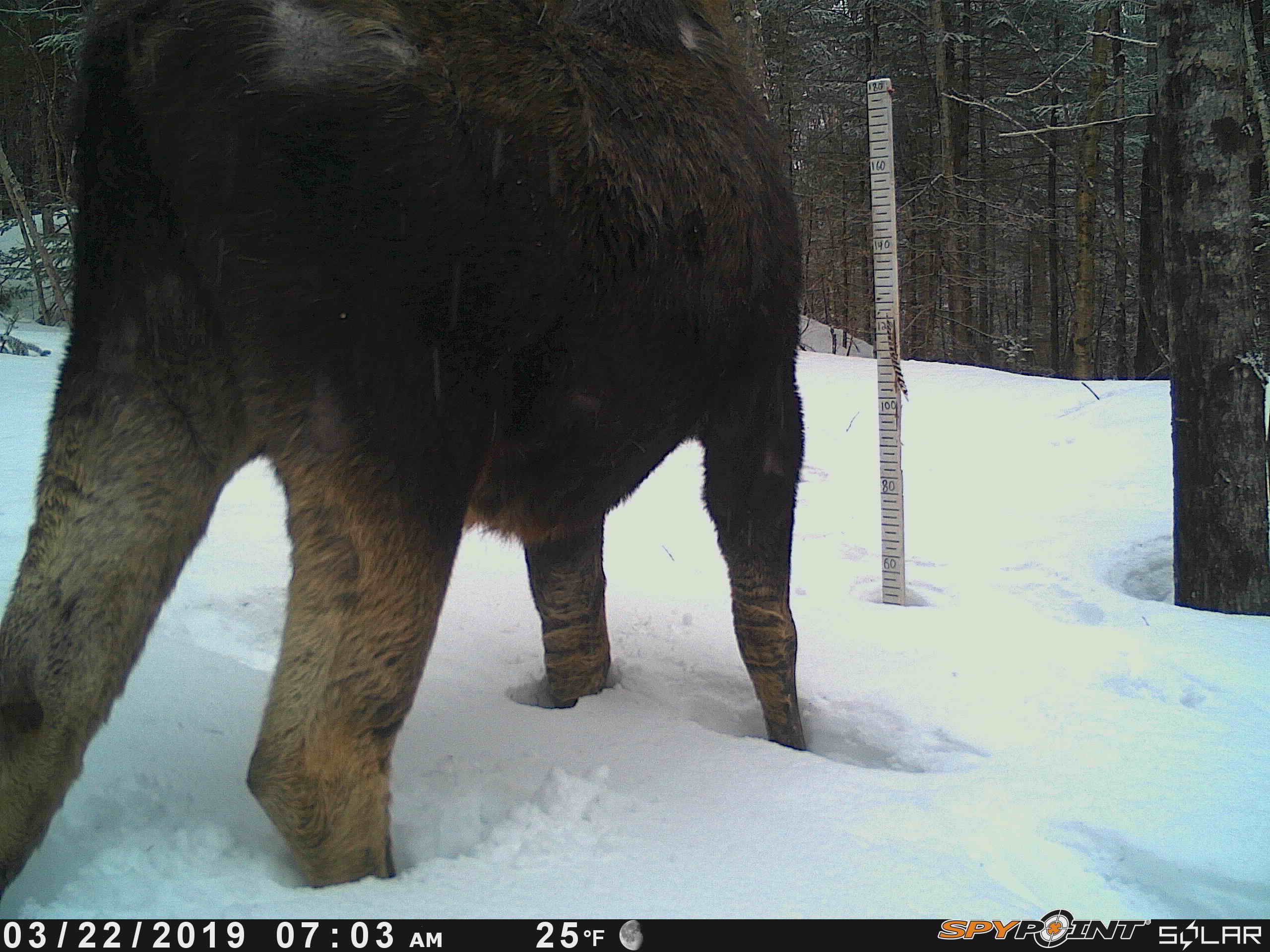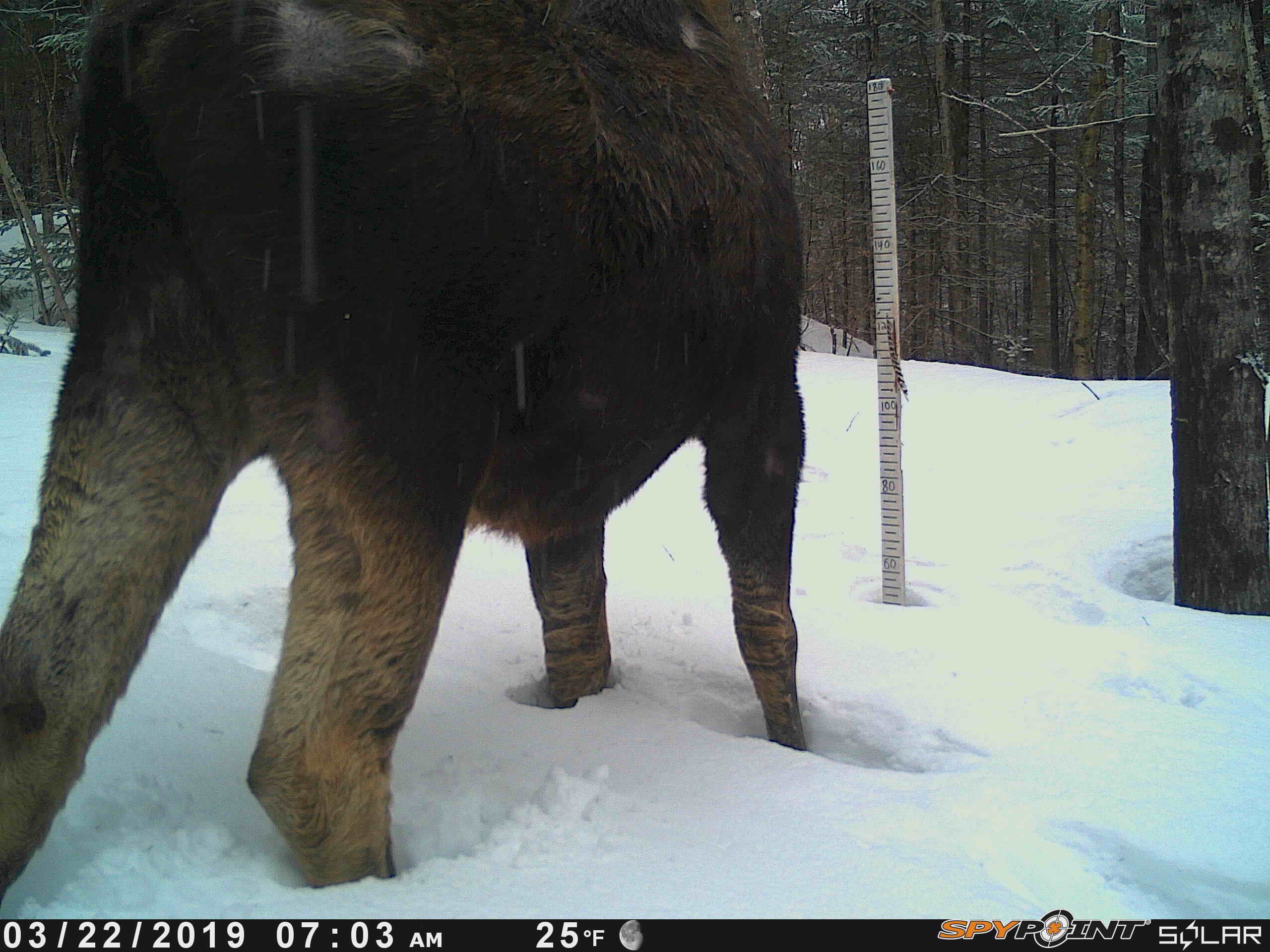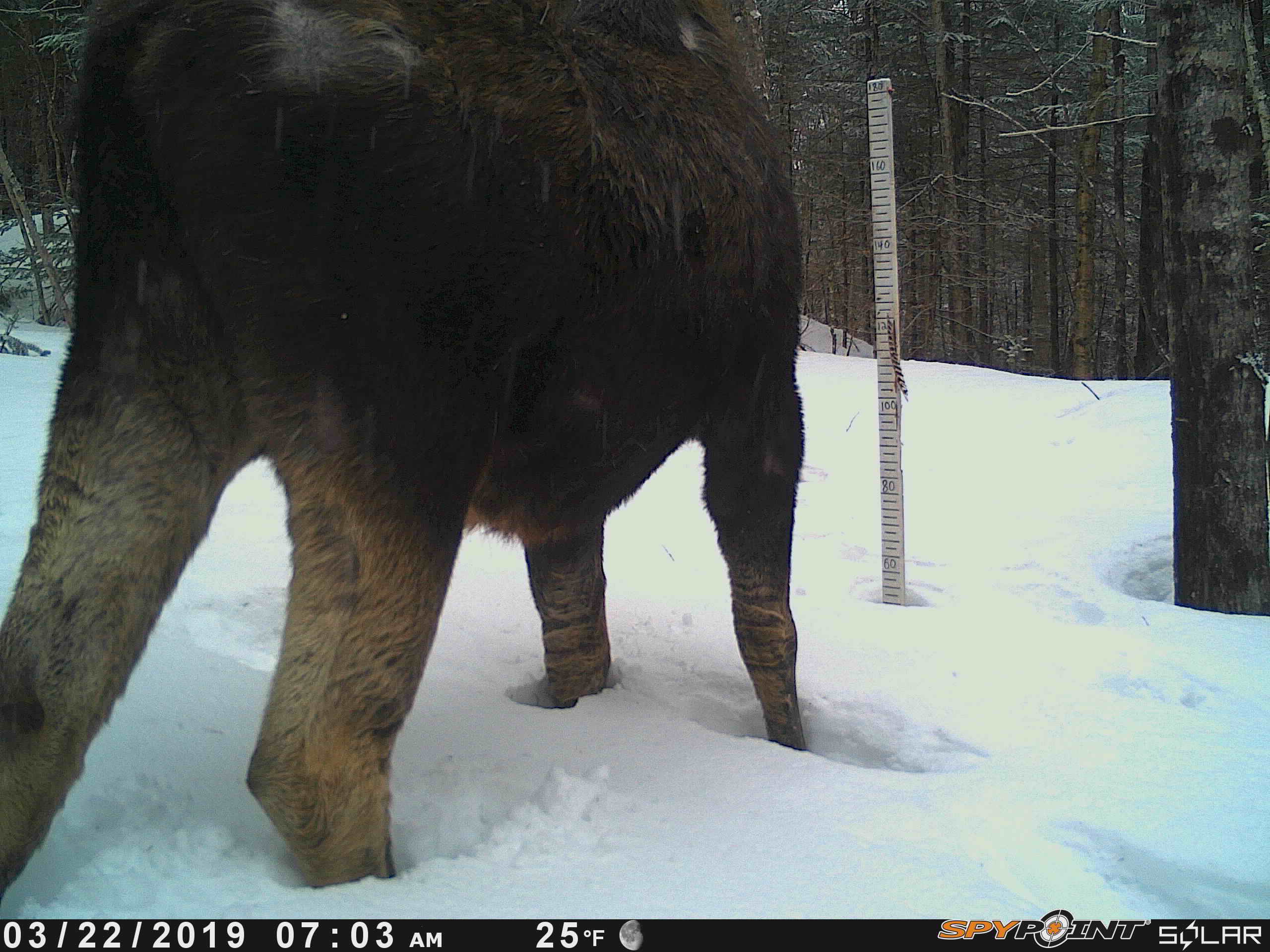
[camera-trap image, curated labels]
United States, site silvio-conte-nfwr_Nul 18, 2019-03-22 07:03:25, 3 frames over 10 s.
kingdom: Animalia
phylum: Chordata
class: Mammalia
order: Artiodactyla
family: Cervidae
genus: Alces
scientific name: Alces alces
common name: moose